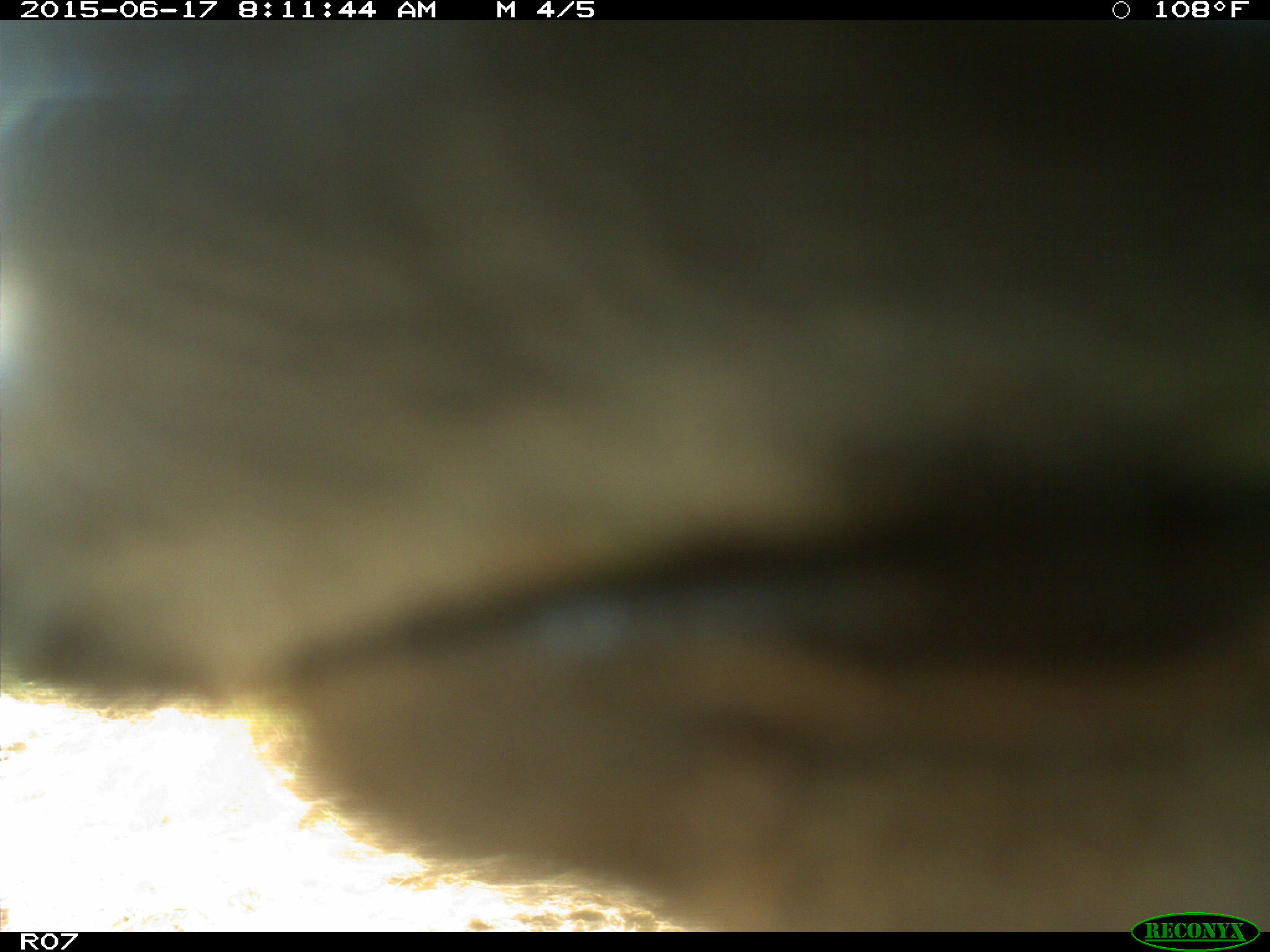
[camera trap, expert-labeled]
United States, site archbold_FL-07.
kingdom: Animalia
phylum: Chordata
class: Mammalia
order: Artiodactyla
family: Bovidae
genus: Bos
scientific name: Bos taurus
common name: domestic cow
Bos taurus (domestic cow).